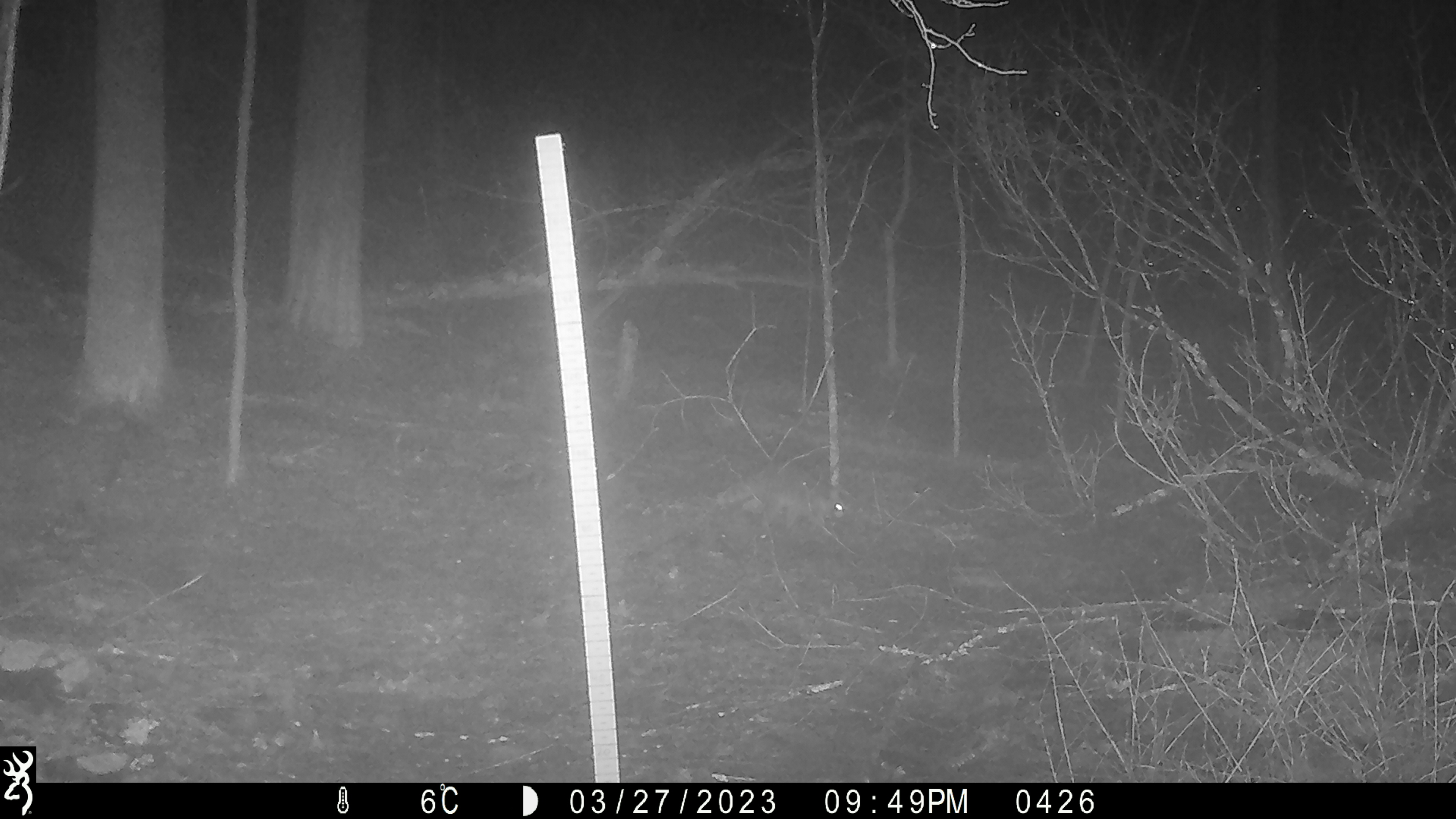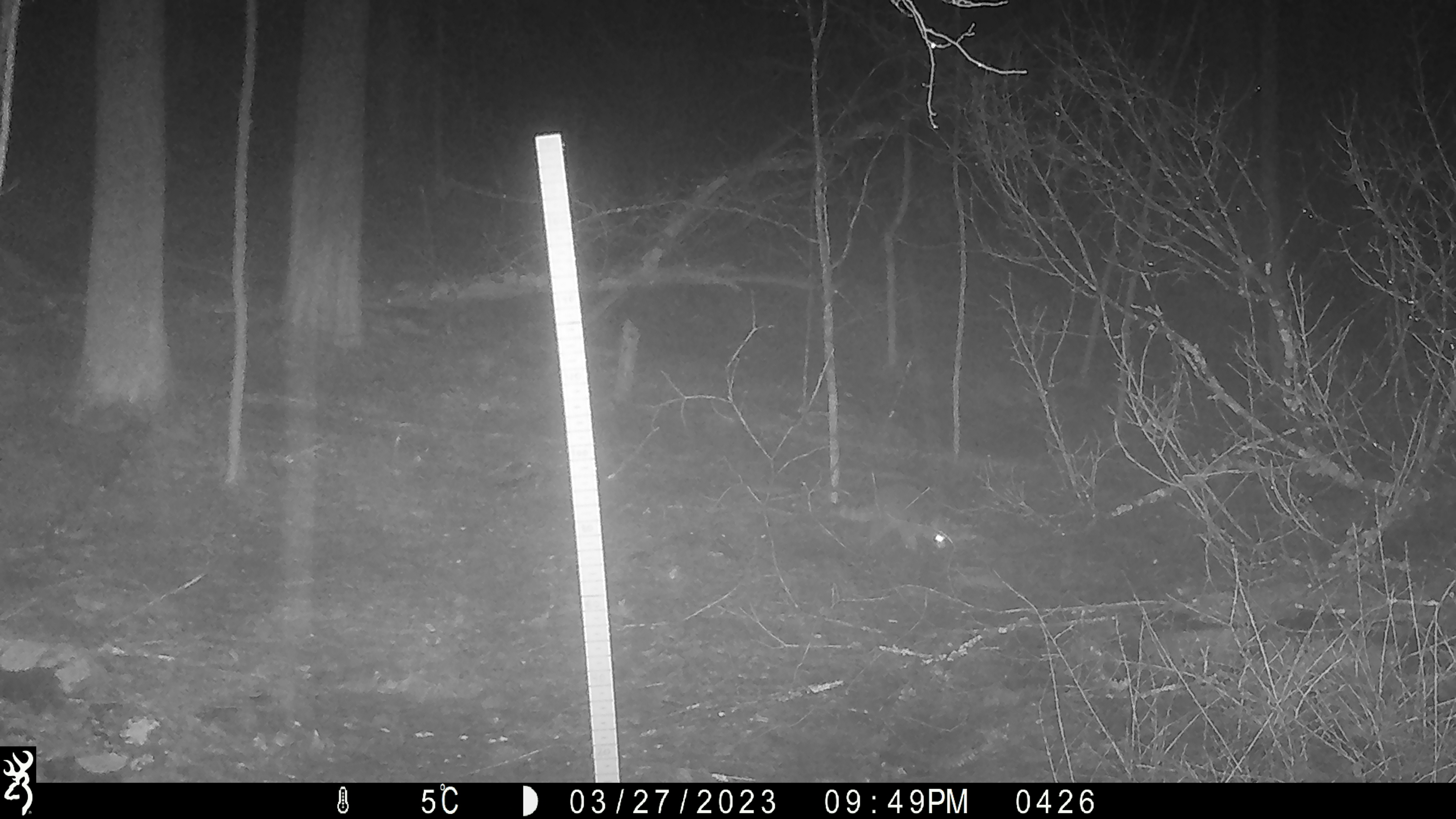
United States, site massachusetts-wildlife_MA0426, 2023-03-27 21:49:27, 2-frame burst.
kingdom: Animalia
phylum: Chordata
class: Mammalia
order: Carnivora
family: Procyonidae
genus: Procyon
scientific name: Procyon lotor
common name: raccoon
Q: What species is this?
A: Raccoon (Procyon lotor).